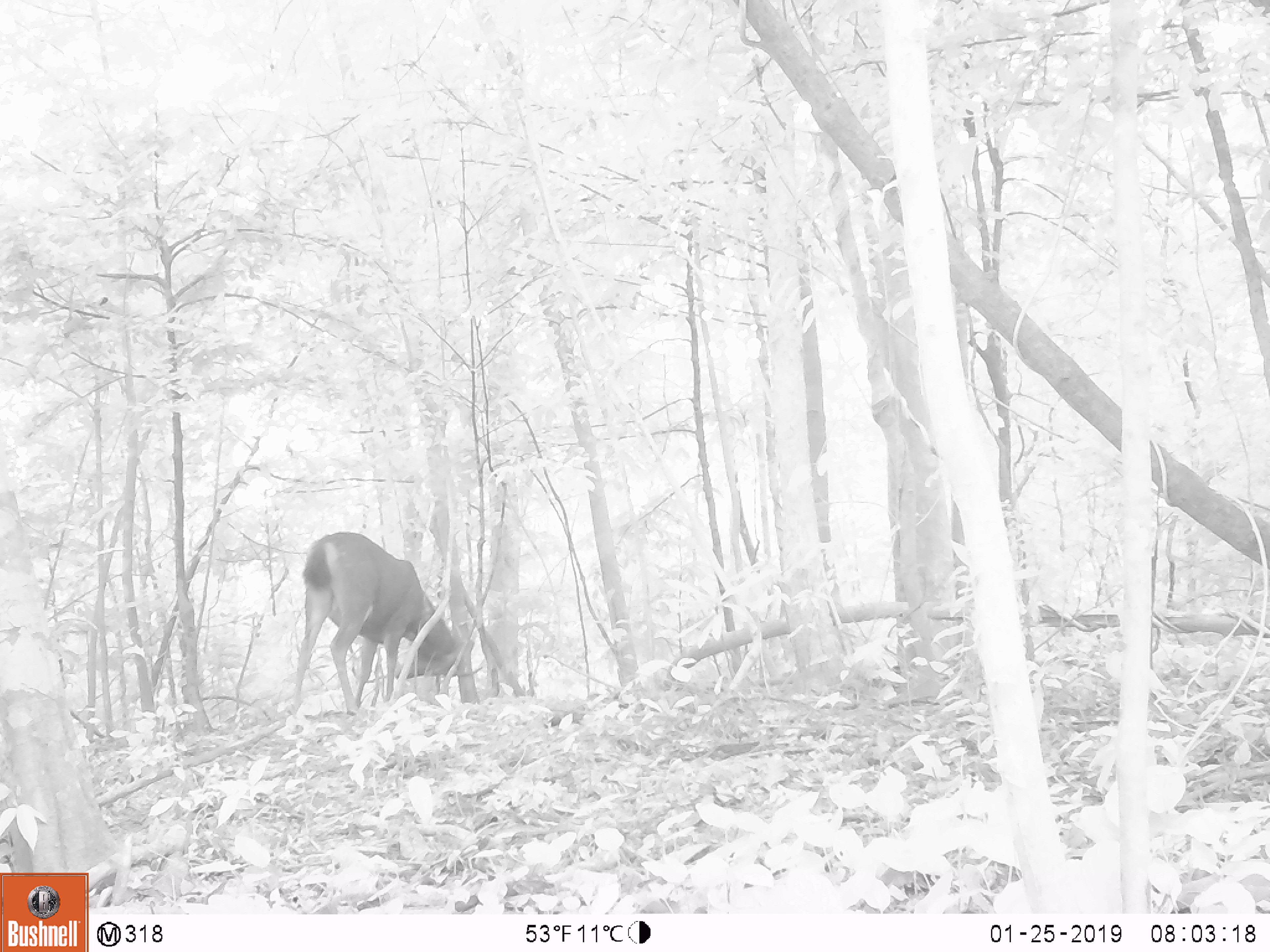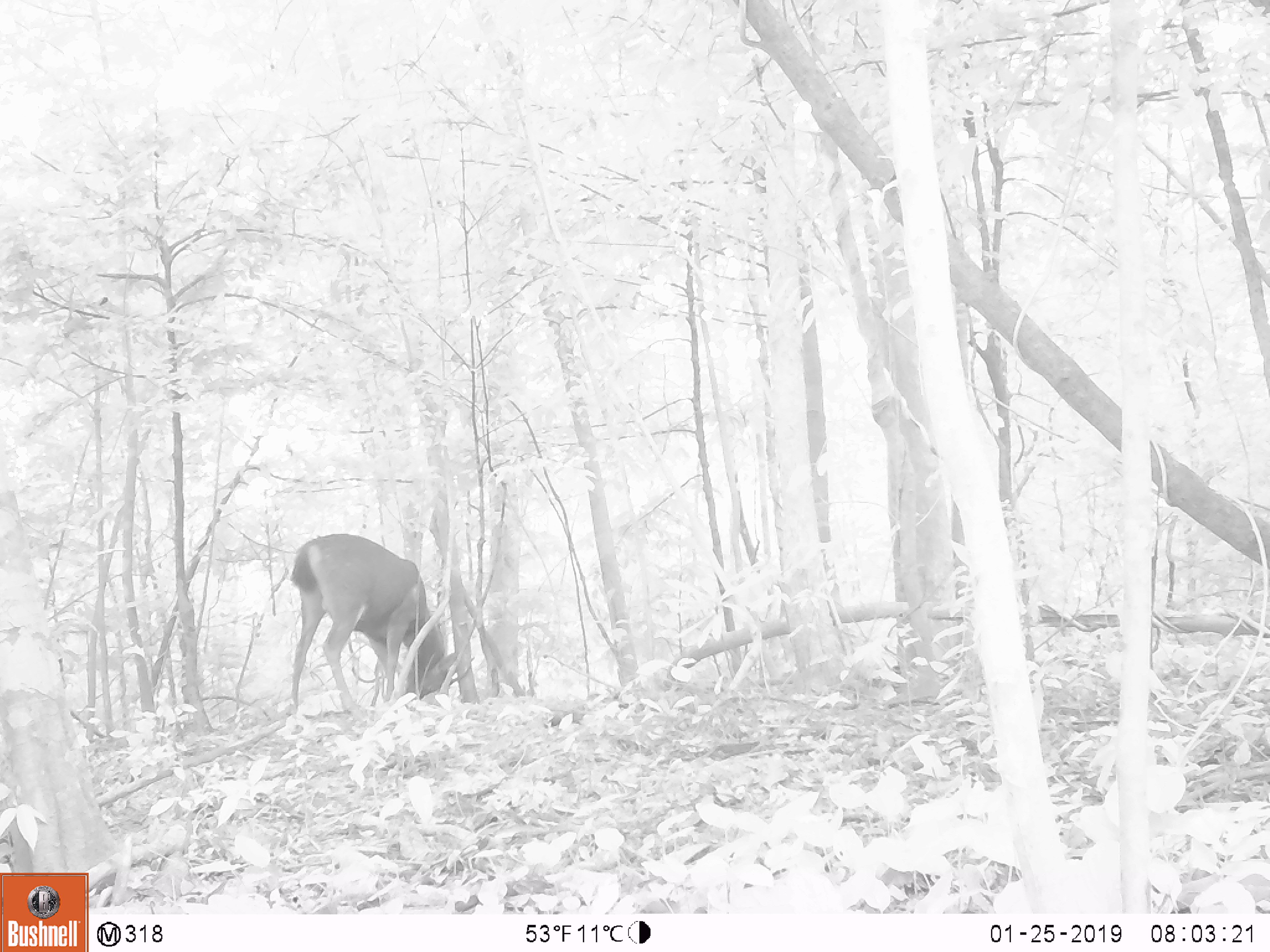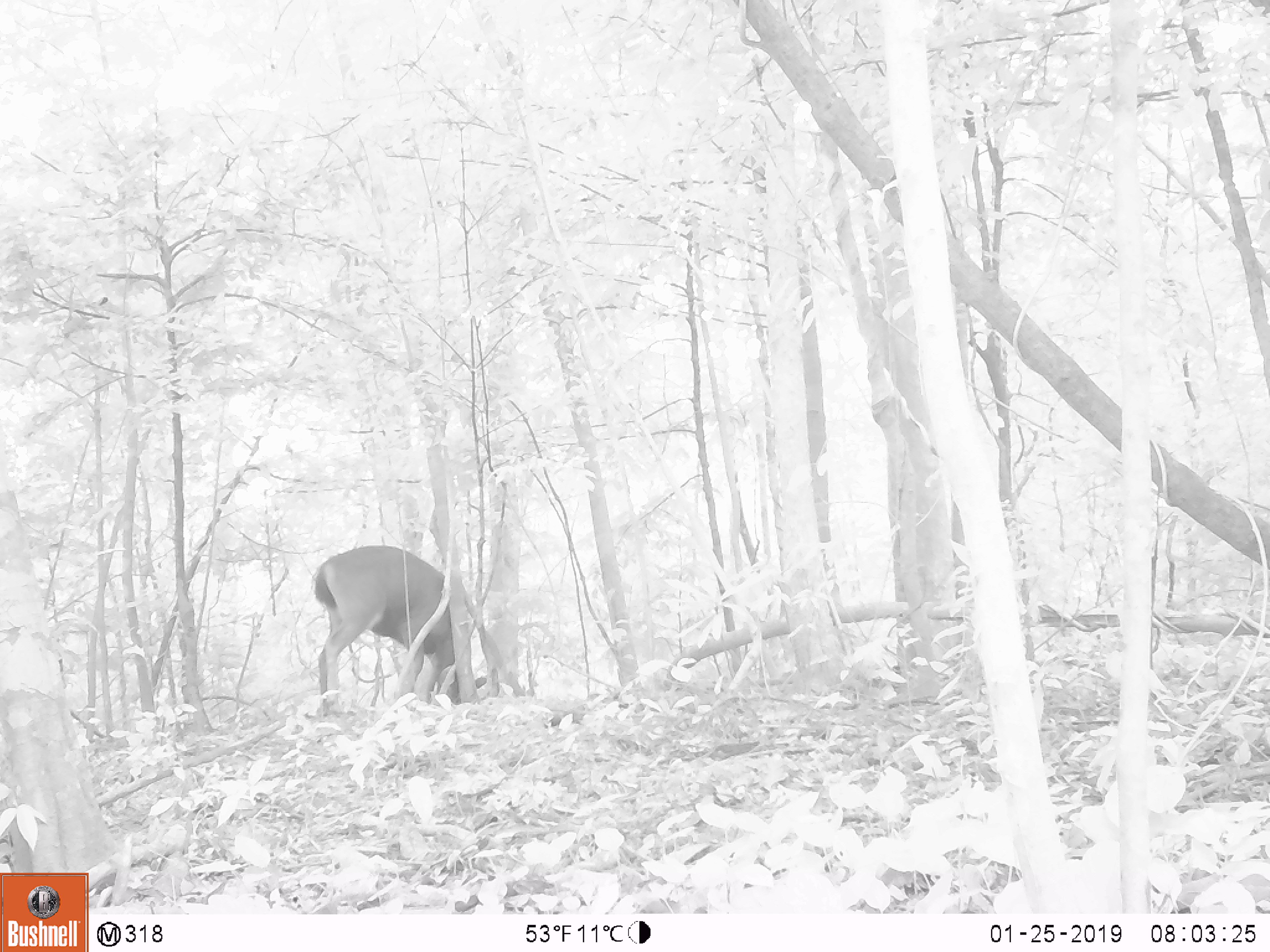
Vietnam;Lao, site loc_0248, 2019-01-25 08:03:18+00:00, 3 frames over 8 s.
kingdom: Animalia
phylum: Chordata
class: Mammalia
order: Artiodactyla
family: Cervidae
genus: Rusa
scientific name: Rusa unicolor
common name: sambar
Sambar (Rusa unicolor). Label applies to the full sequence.